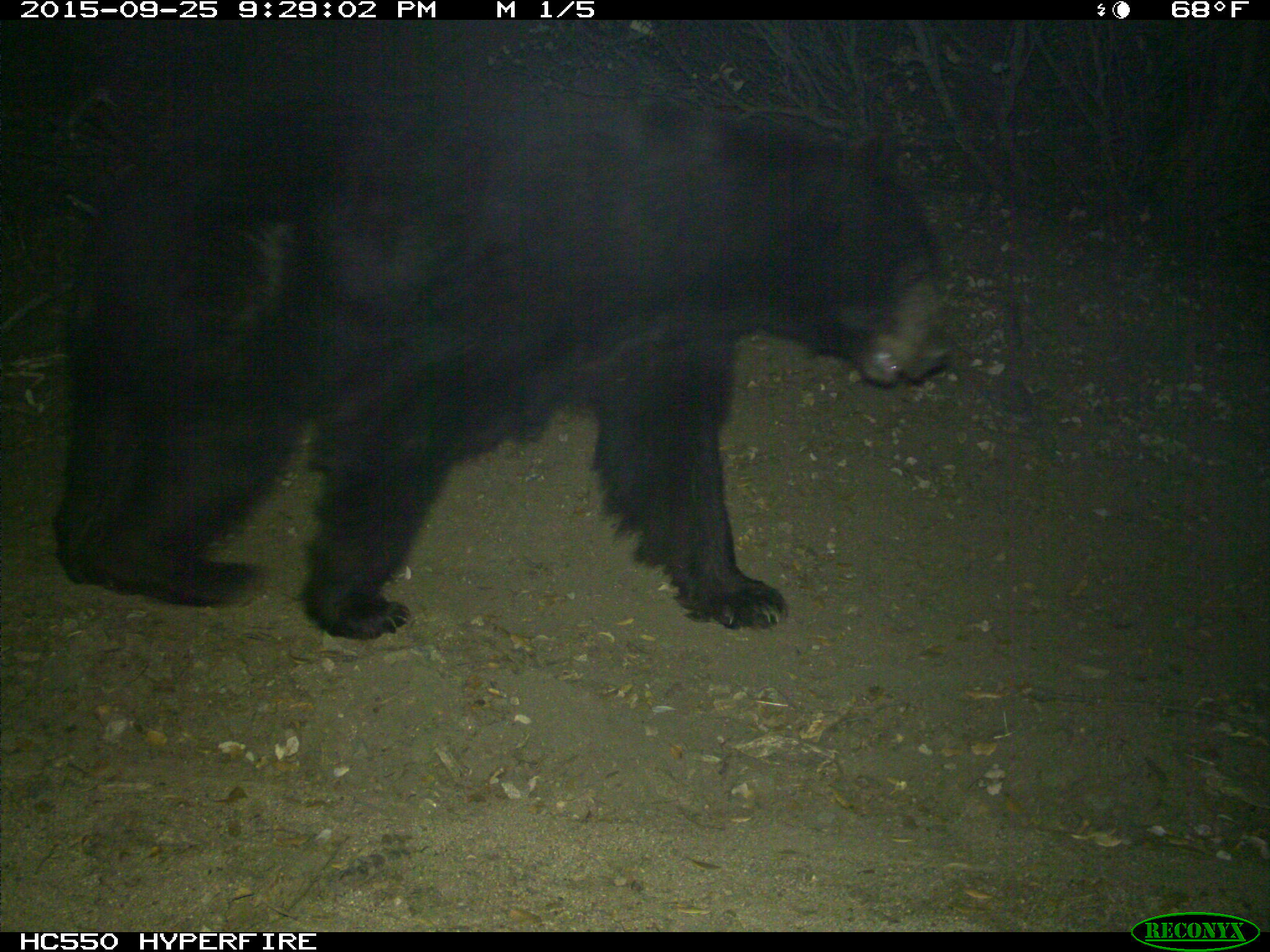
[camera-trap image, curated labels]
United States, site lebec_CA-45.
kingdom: Animalia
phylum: Chordata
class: Mammalia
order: Carnivora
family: Ursidae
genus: Ursus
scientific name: Ursus americanus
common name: american black bear